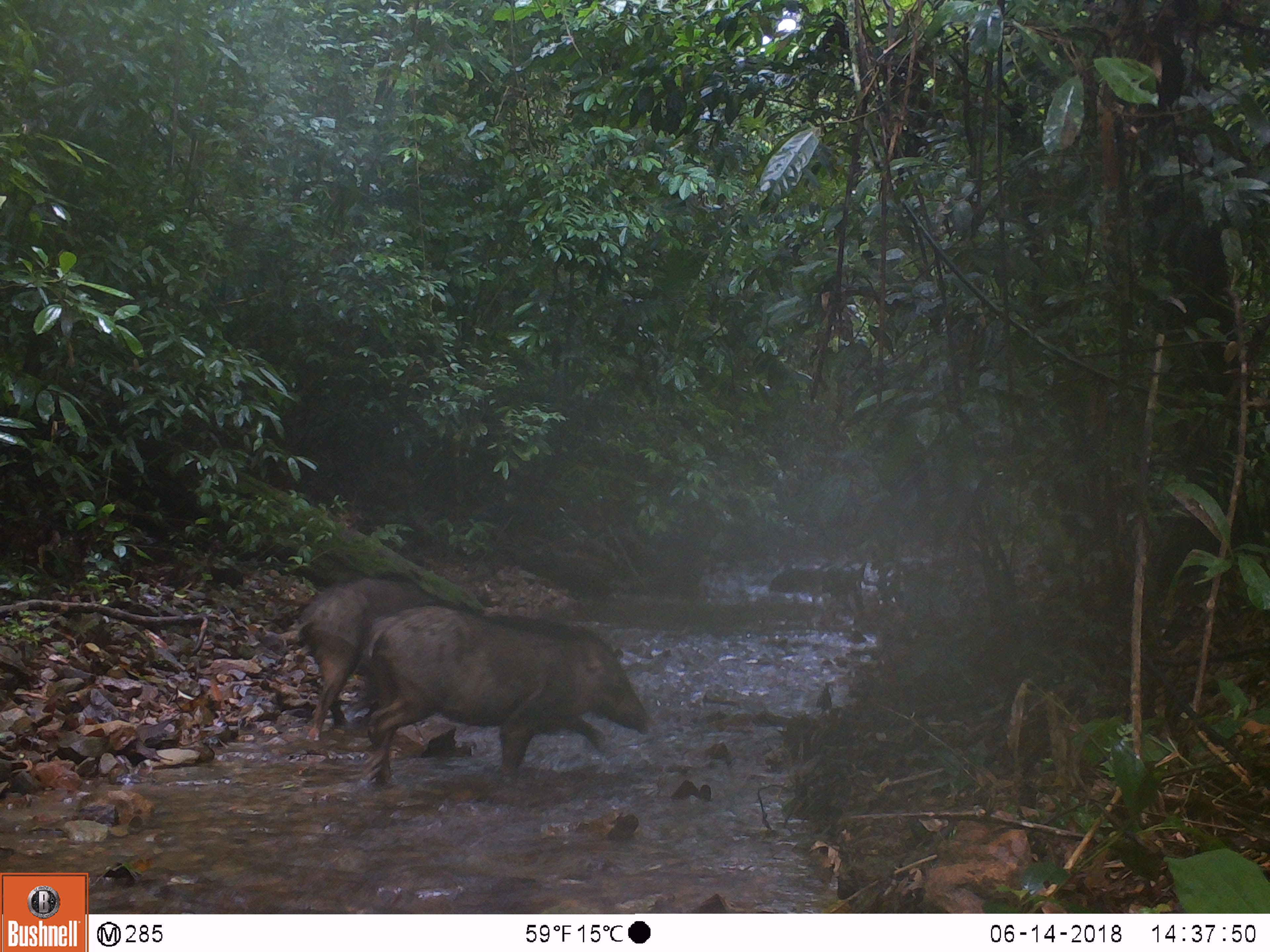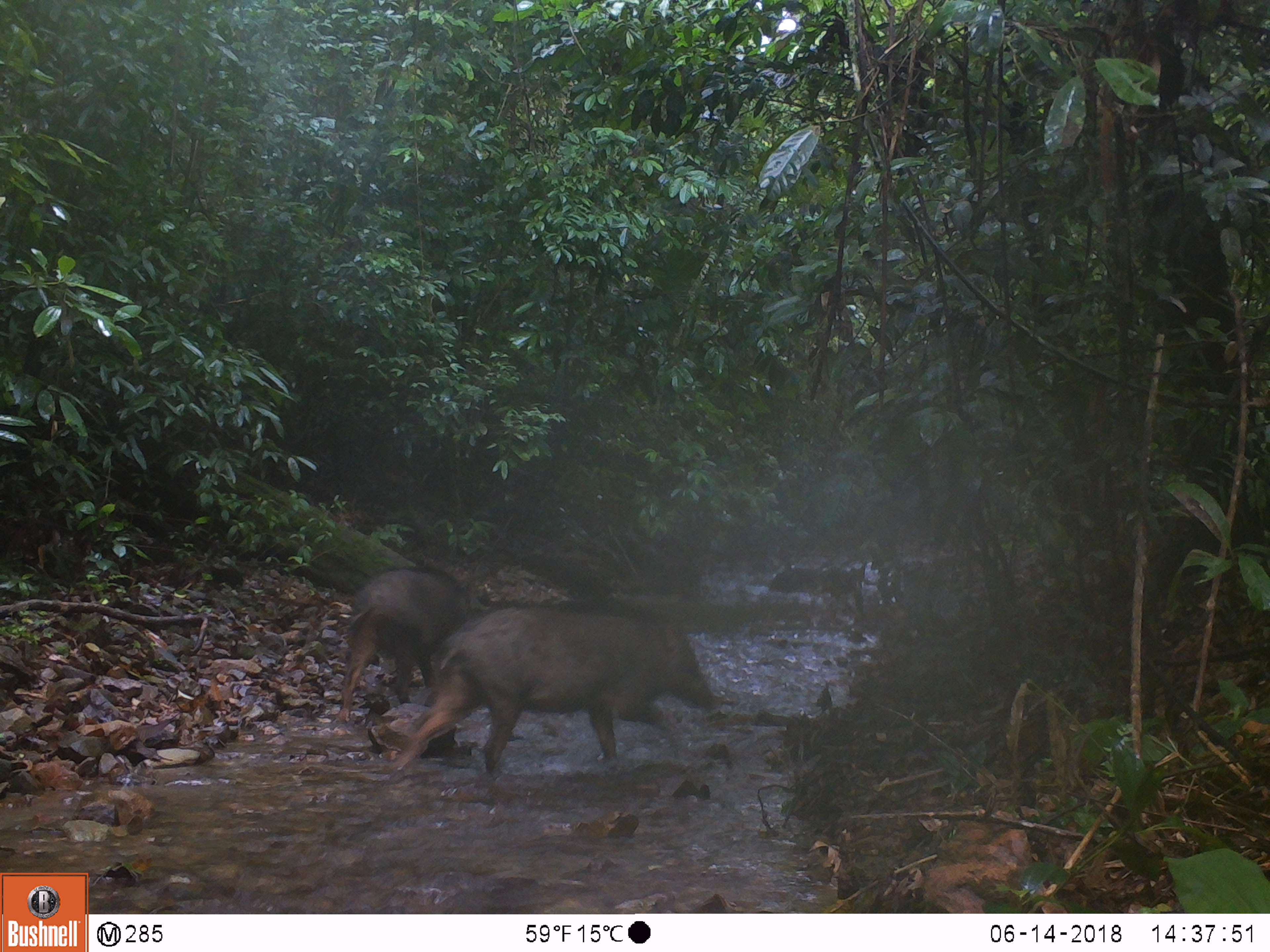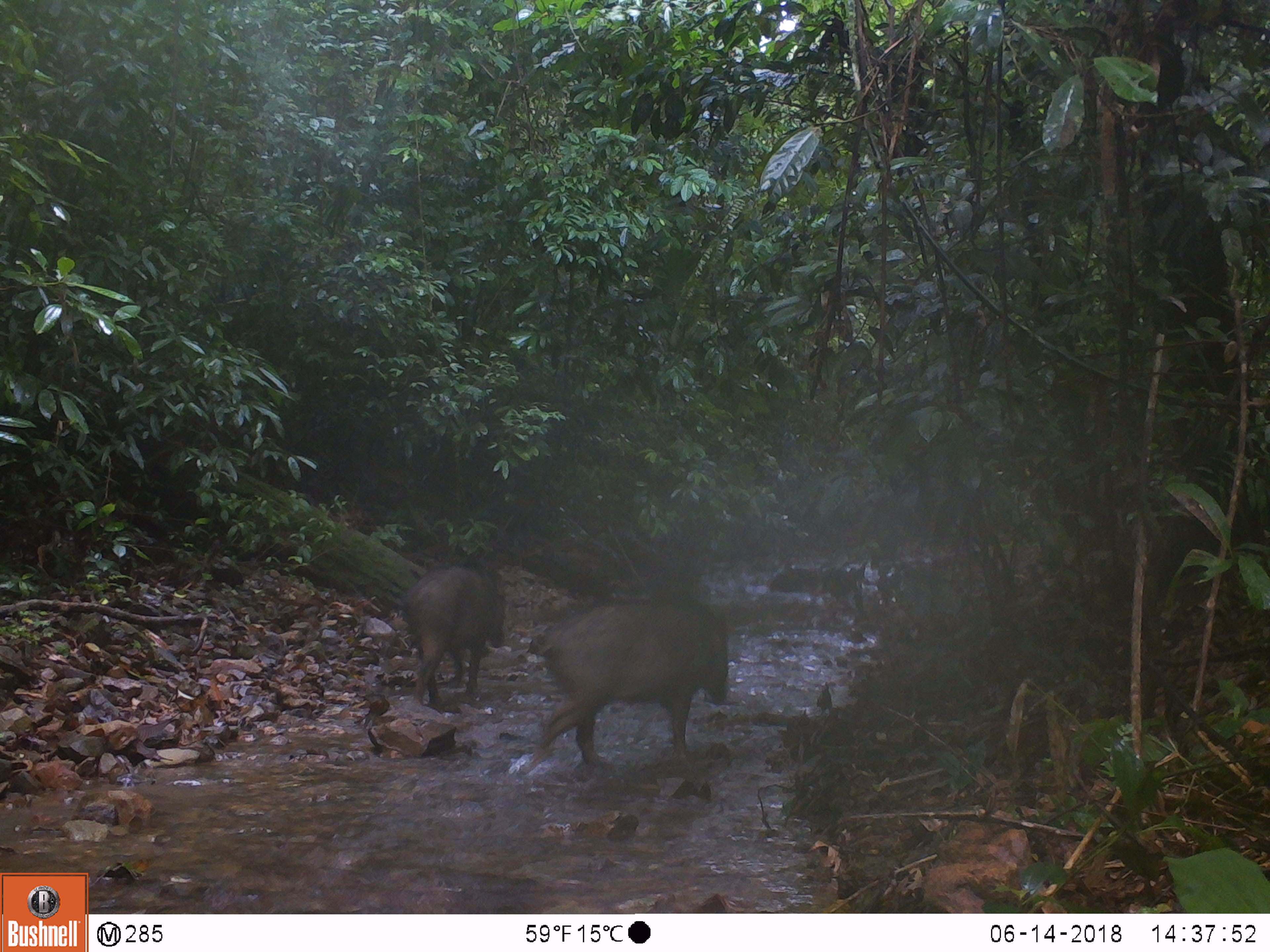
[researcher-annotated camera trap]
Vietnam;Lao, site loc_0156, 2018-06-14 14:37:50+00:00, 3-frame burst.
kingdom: Animalia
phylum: Chordata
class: Mammalia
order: Artiodactyla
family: Suidae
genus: Sus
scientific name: Sus scrofa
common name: eurasian wild pig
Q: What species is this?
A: Eurasian wild pig (Sus scrofa).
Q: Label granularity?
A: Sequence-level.